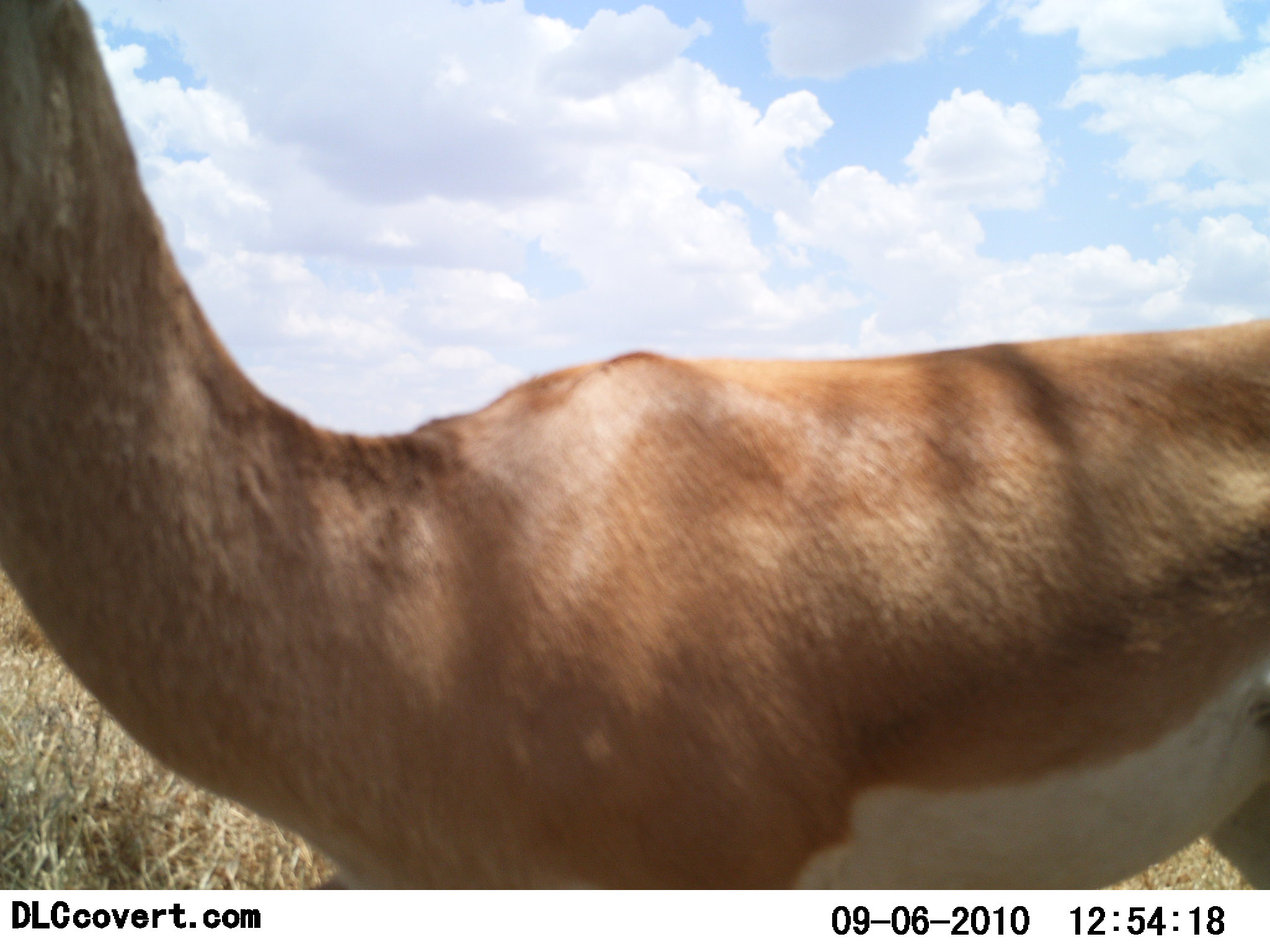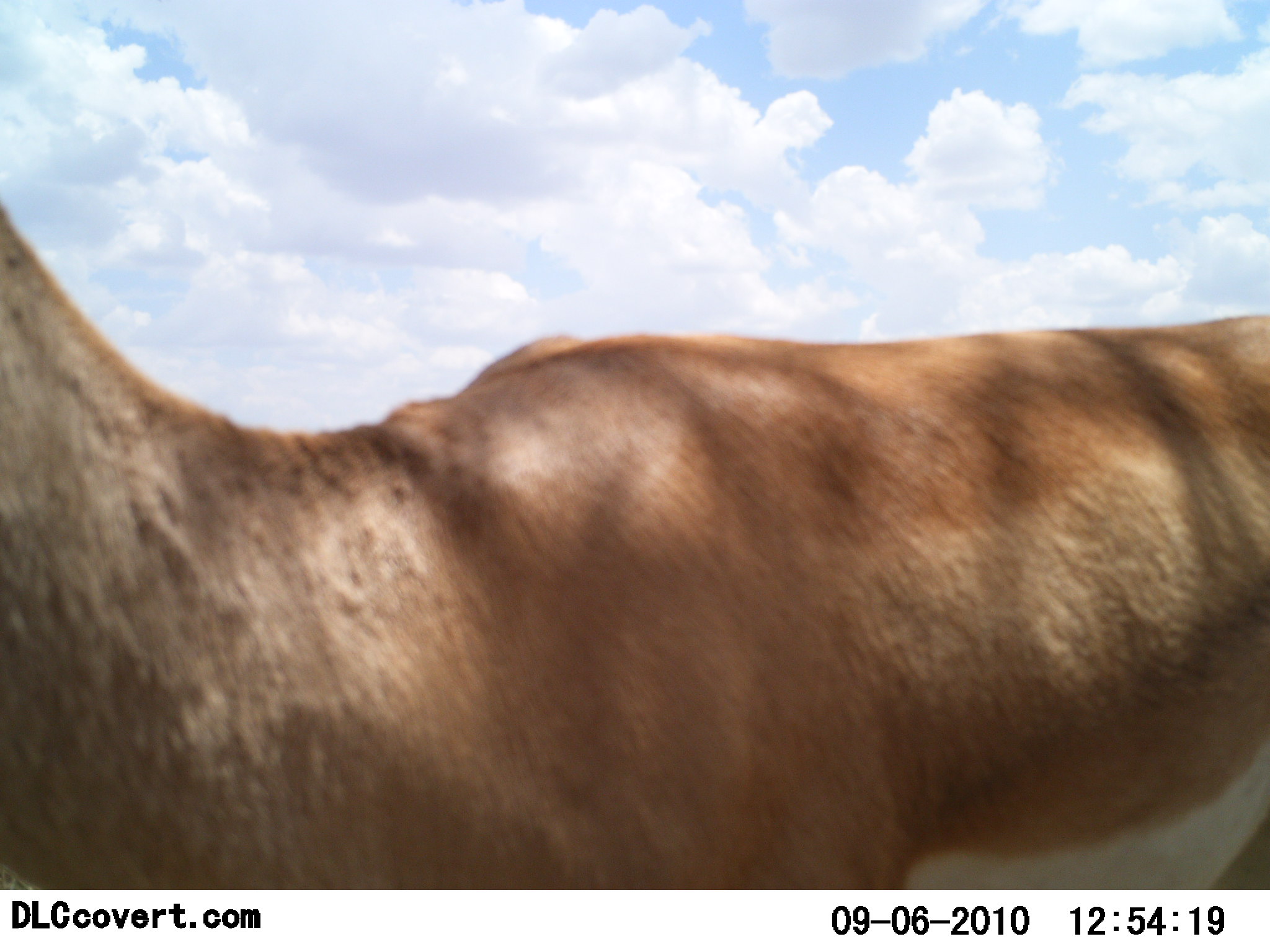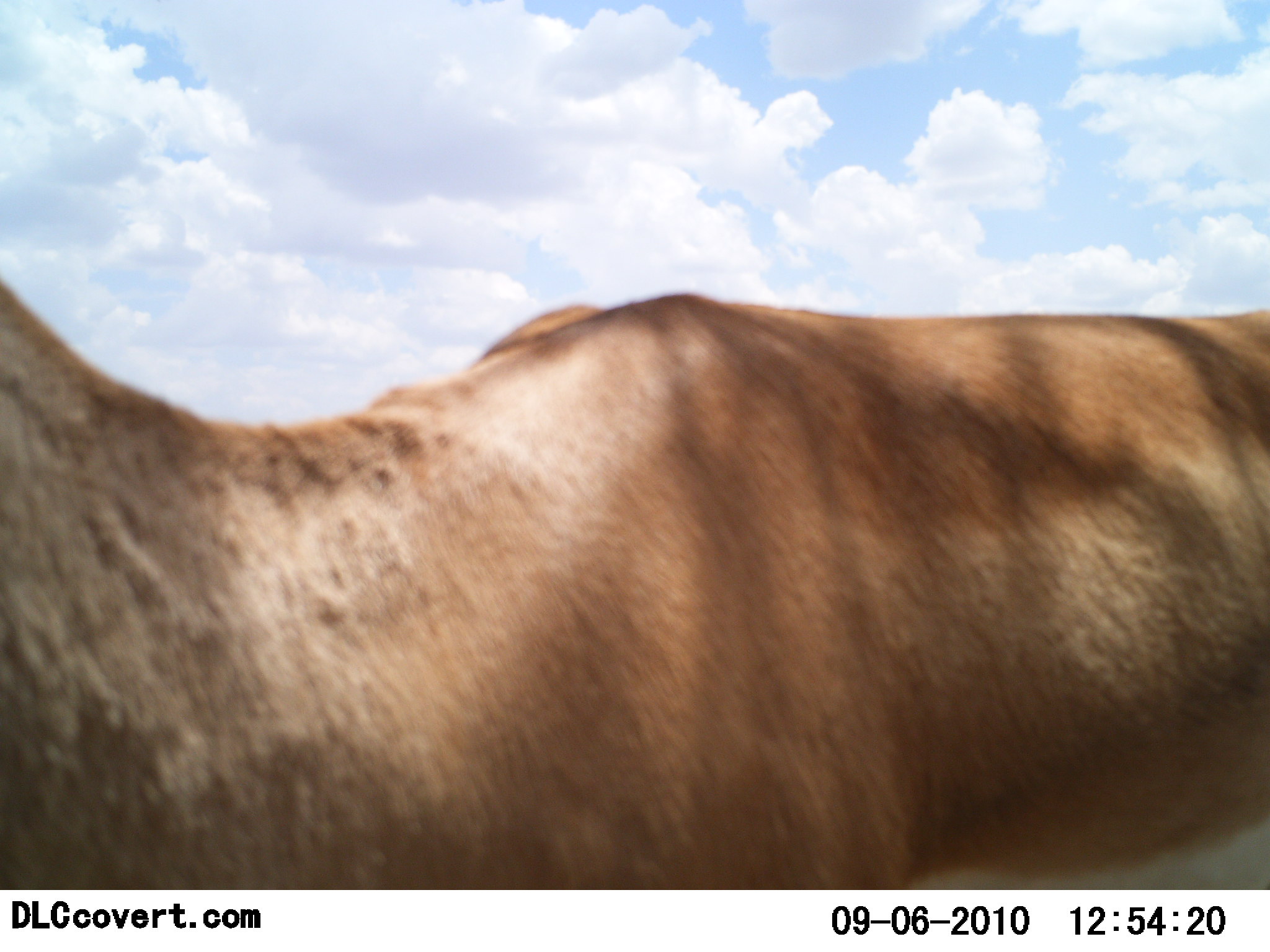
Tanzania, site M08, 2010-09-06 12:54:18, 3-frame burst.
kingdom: Animalia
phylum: Chordata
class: Mammalia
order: Artiodactyla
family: Bovidae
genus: Nanger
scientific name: Nanger granti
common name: grant's gazelle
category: gazellegrants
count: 1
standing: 83%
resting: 0%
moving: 17%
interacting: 0%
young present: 0%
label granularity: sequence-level